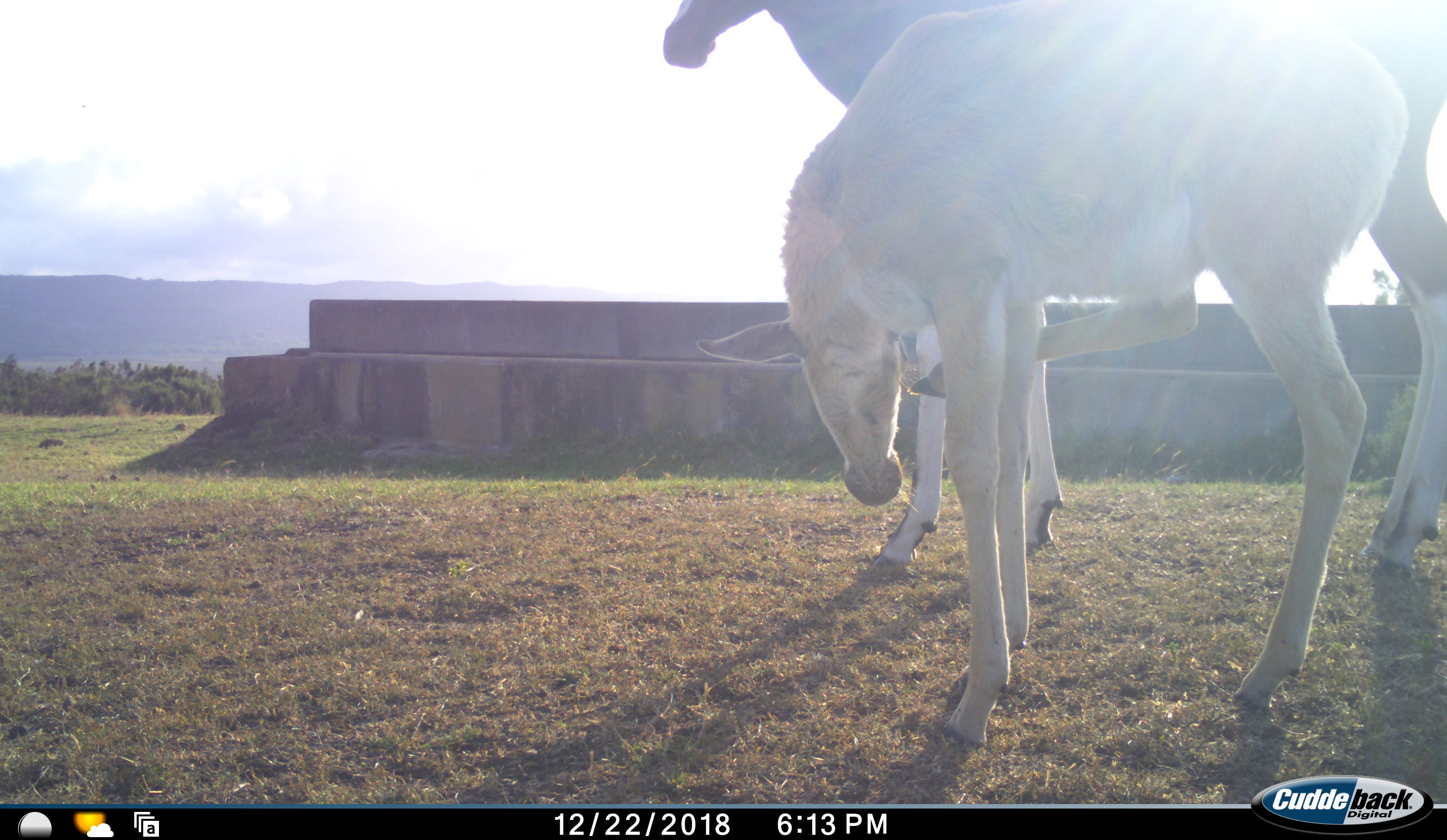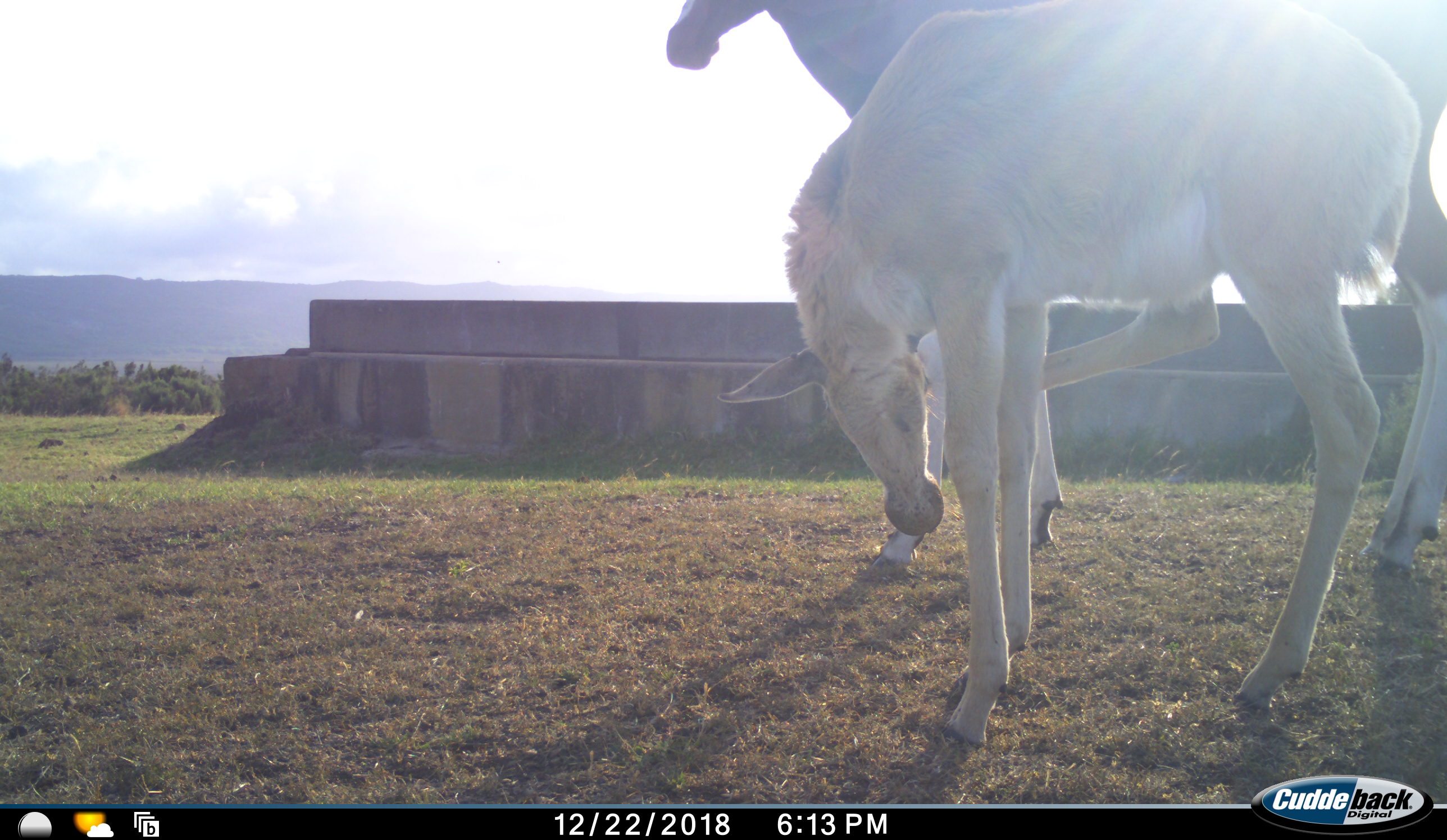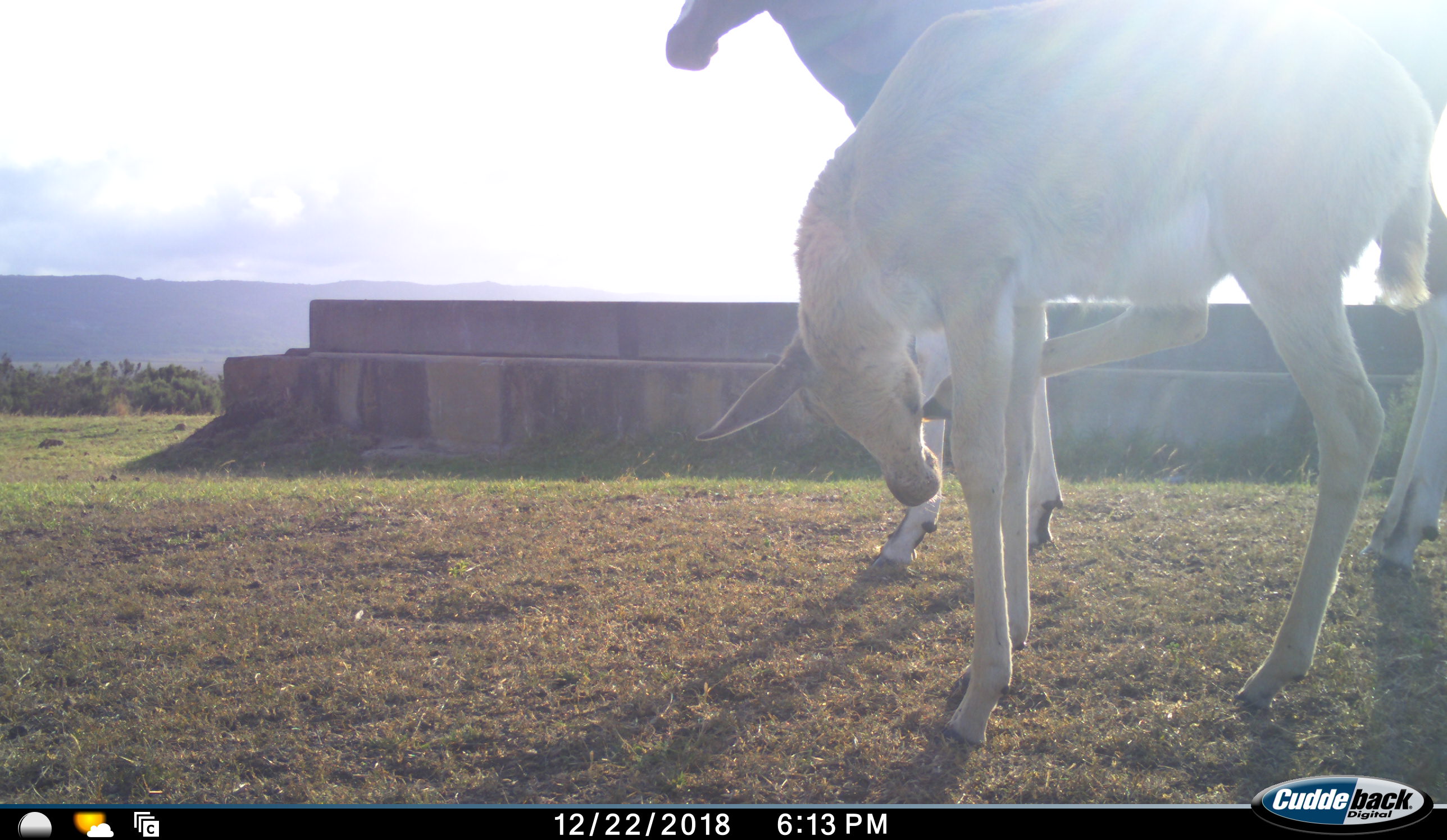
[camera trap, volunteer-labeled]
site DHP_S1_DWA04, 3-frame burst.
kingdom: Animalia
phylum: Chordata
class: Mammalia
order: Artiodactyla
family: Bovidae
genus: Damaliscus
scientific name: Damaliscus pygargus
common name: bontebok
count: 2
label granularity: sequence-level